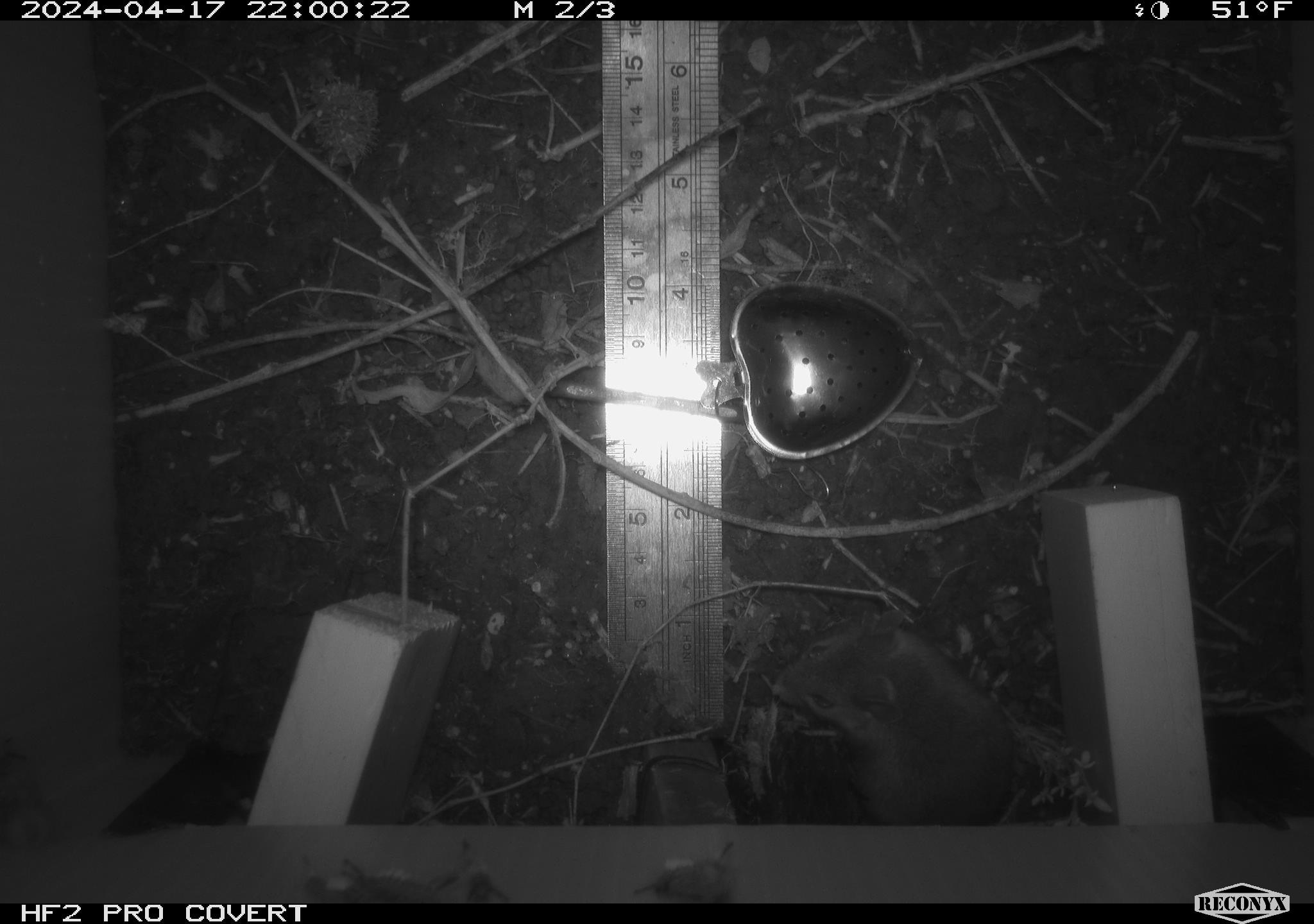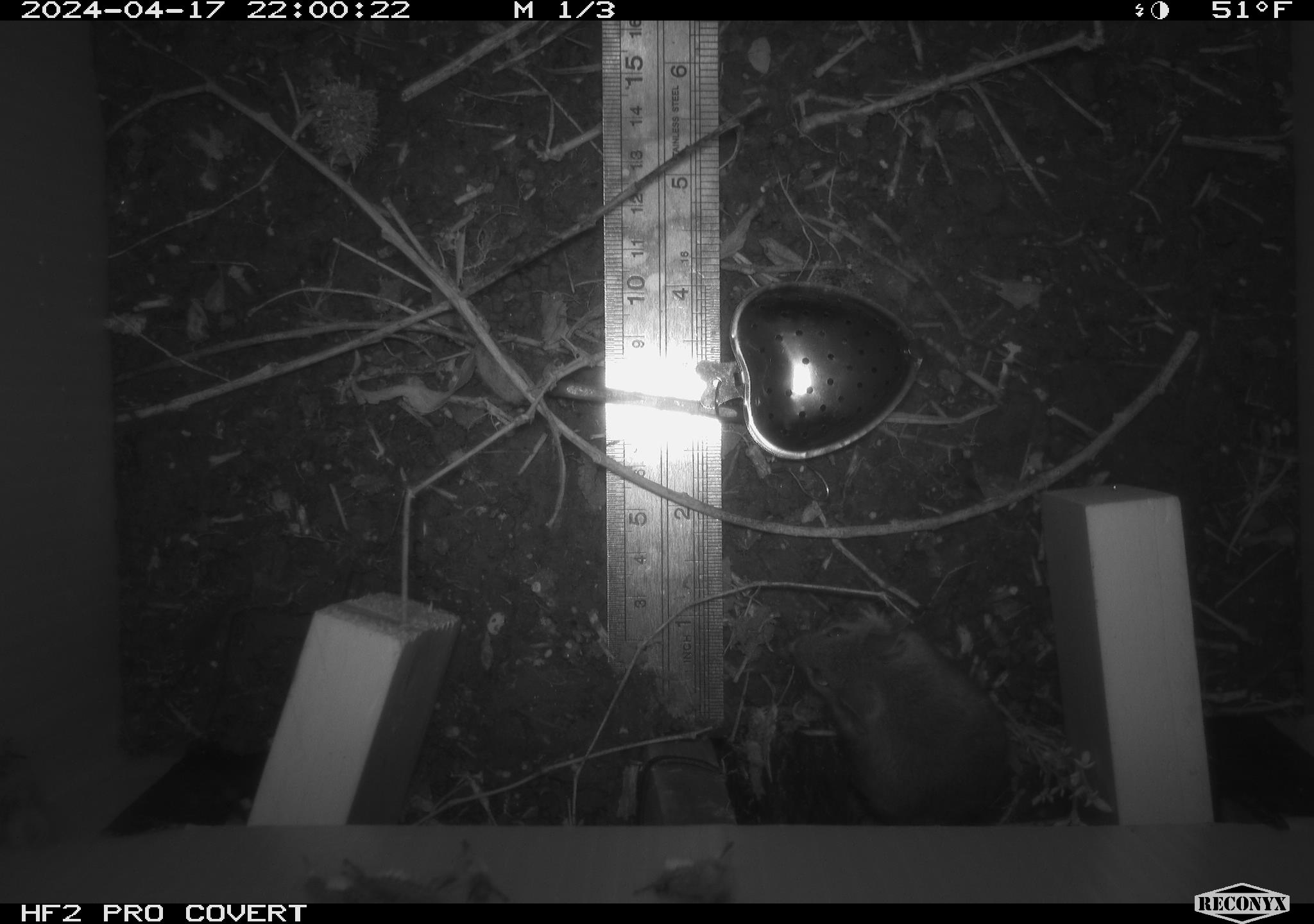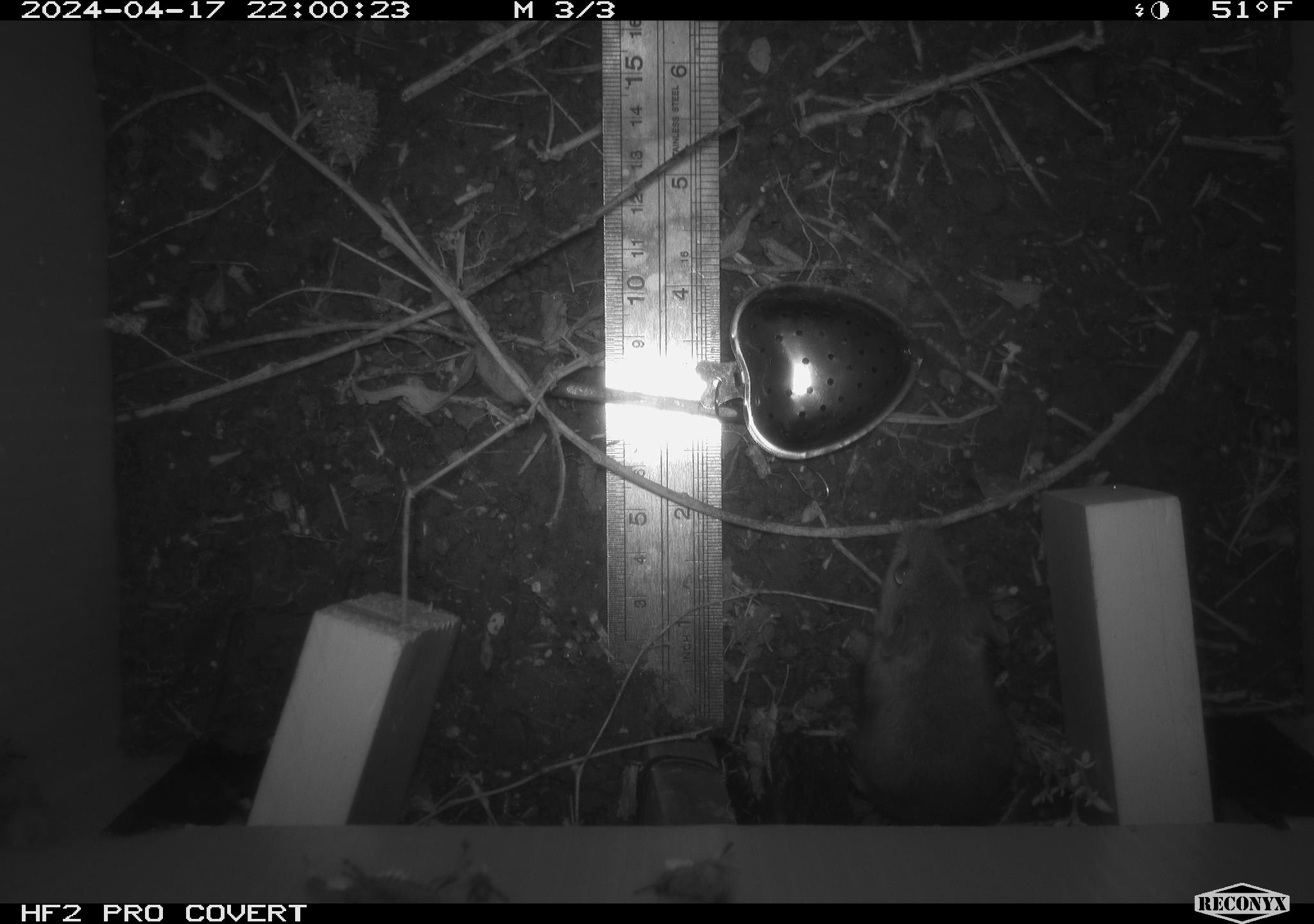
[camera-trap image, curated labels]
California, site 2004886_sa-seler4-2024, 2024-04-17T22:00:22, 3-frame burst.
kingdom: Animalia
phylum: Chordata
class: Mammalia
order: Rodentia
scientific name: Rodentia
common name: mouse species